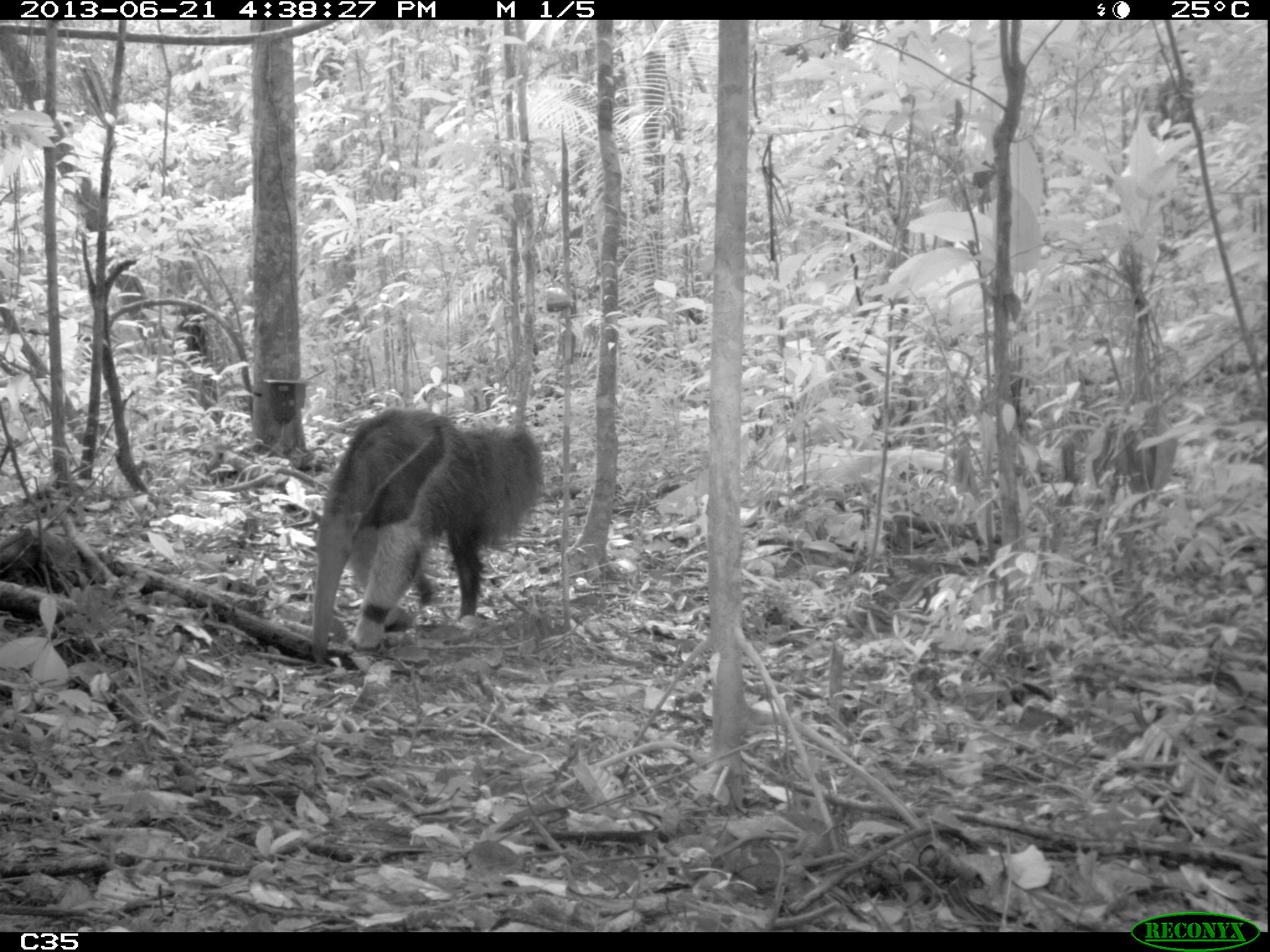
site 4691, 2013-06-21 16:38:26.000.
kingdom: Animalia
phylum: Chordata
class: Mammalia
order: Pilosa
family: Myrmecophagidae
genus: Myrmecophaga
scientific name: Myrmecophaga tridactyla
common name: giant anteater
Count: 1.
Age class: adult.